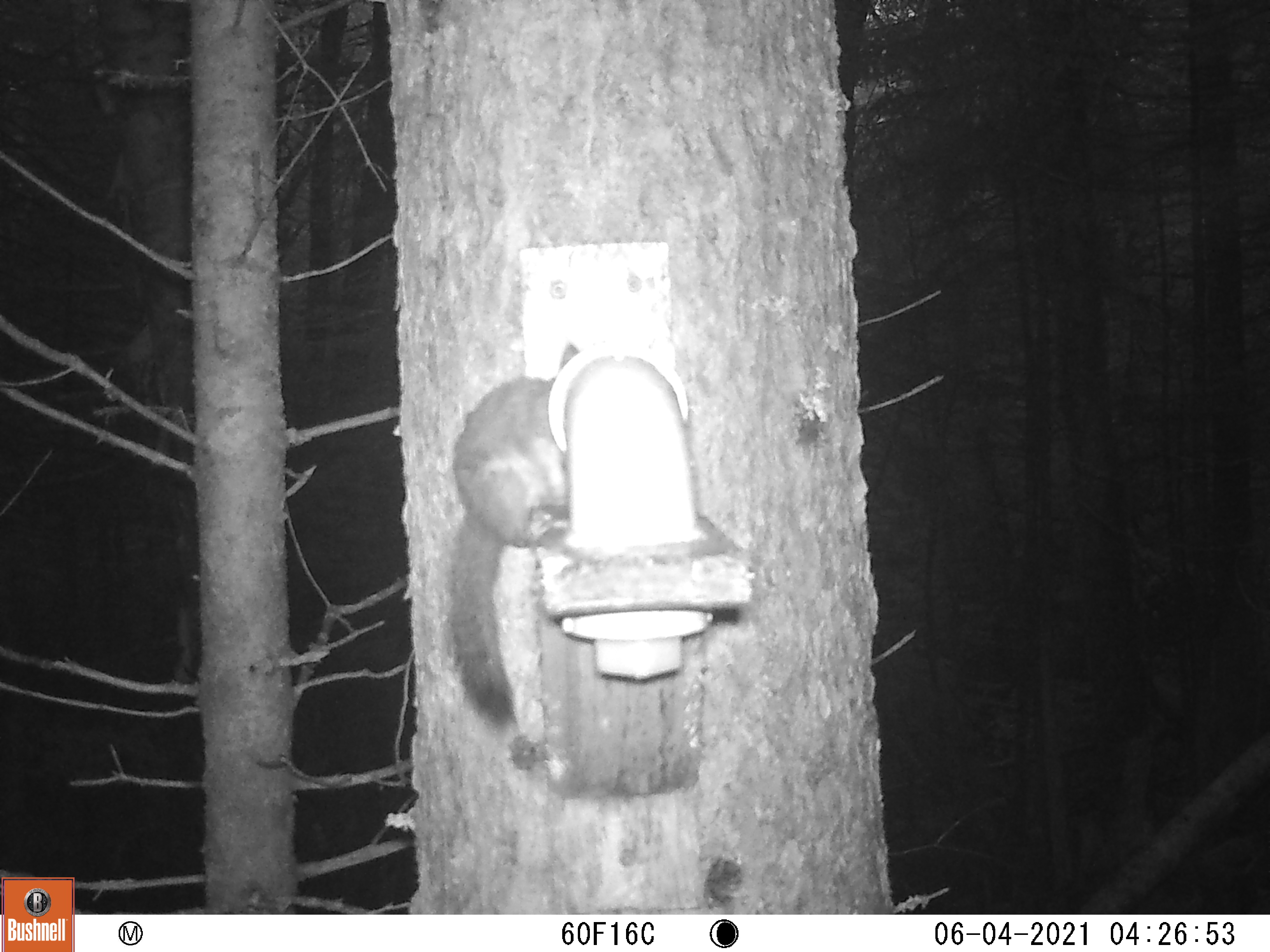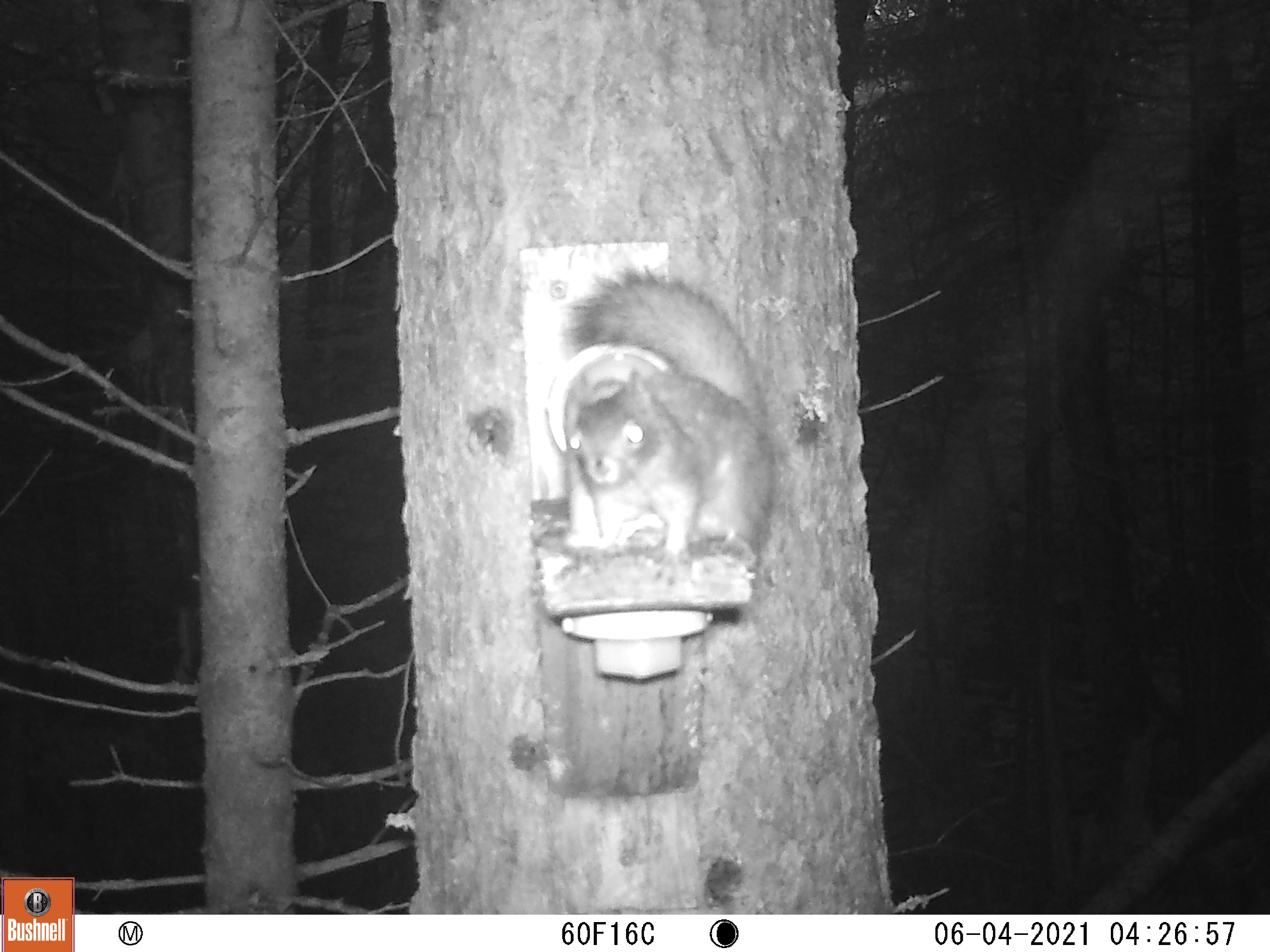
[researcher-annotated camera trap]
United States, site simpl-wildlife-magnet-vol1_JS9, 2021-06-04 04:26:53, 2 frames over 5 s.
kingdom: Animalia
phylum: Chordata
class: Mammalia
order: Rodentia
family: Sciuridae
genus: Tamiasciurus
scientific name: Tamiasciurus hudsonicus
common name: red squirrel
Red squirrel (Tamiasciurus hudsonicus).